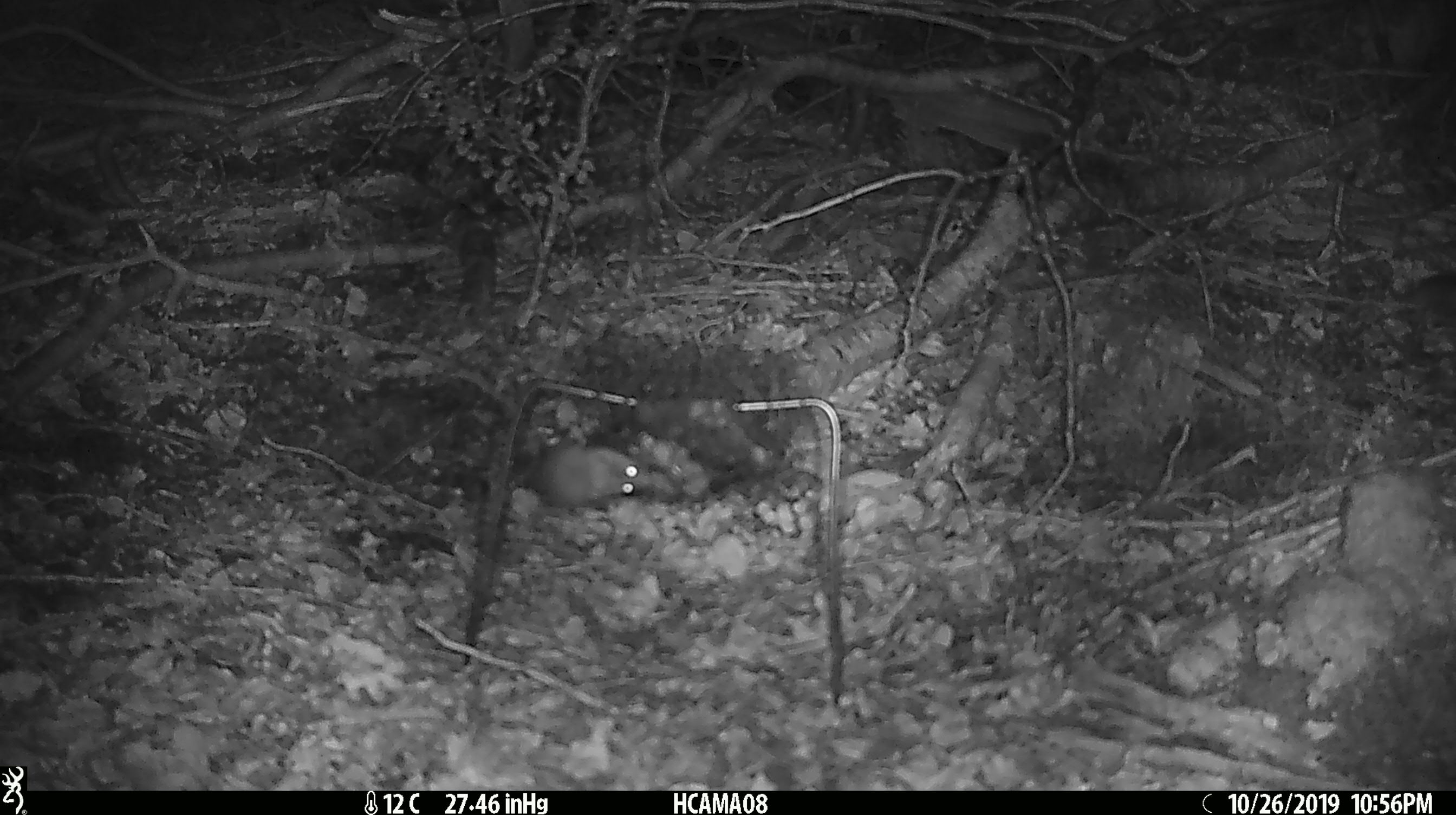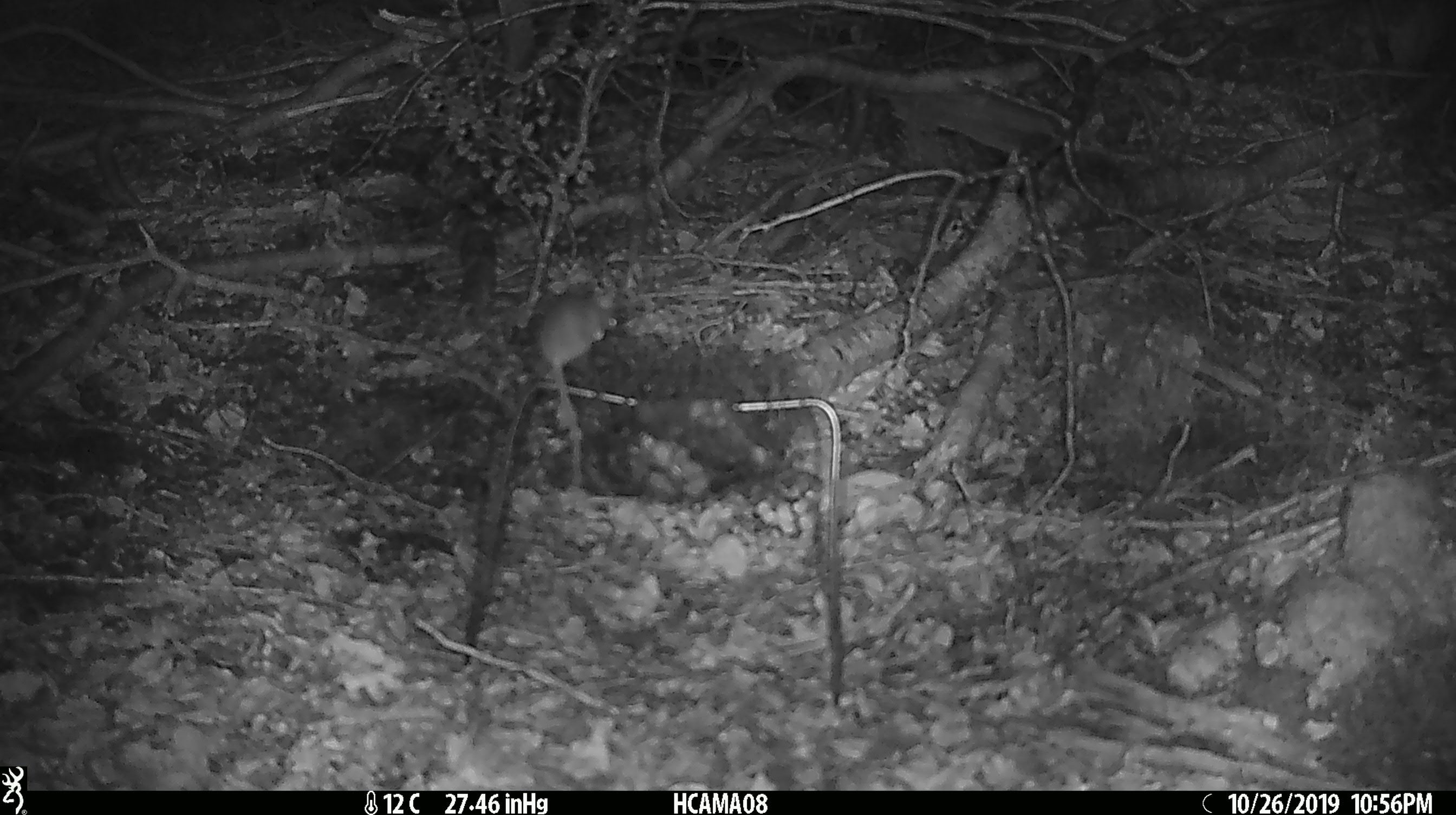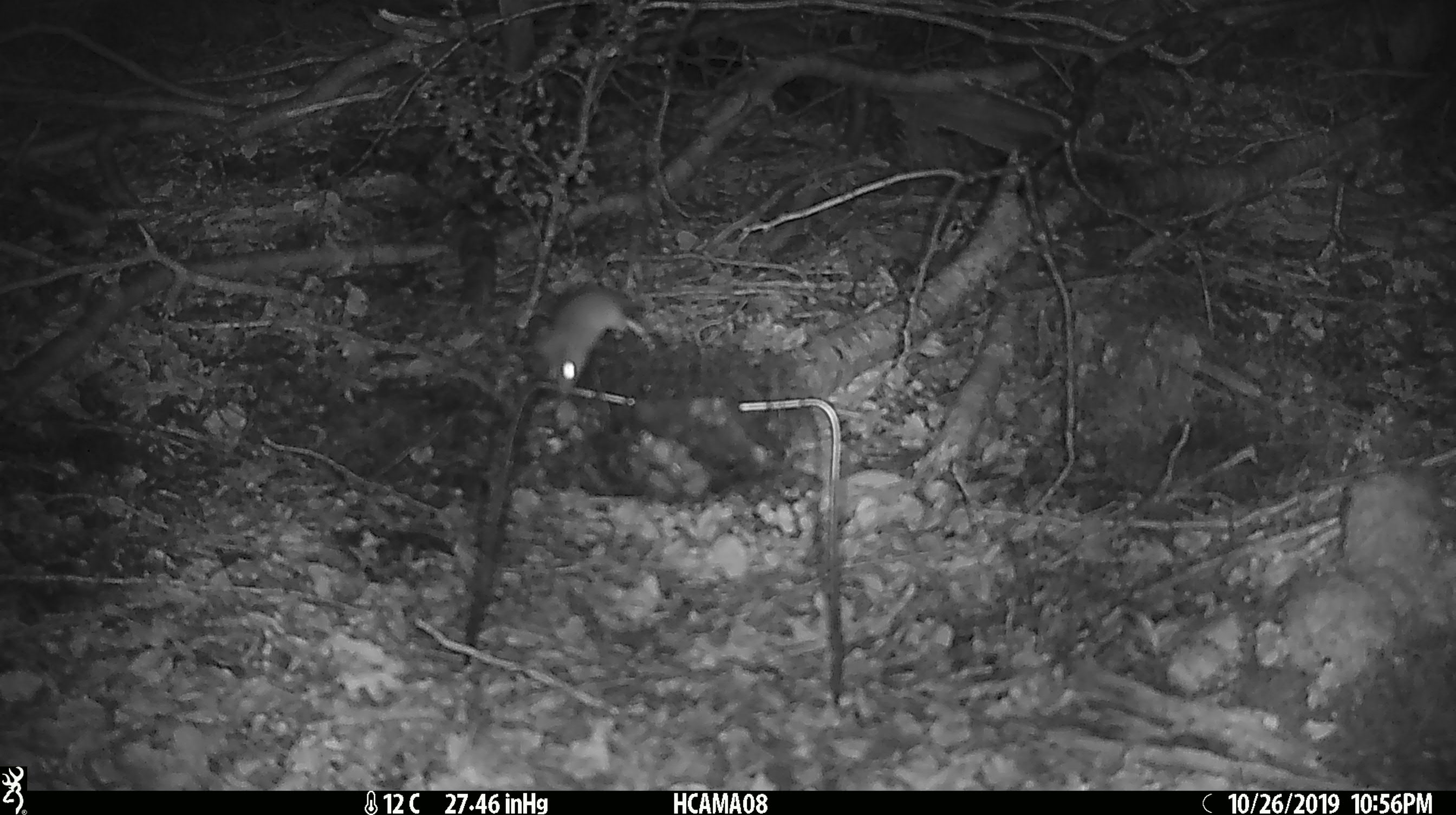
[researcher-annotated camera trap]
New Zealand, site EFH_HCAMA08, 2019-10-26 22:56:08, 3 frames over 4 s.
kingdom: Animalia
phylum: Chordata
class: Mammalia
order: Rodentia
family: Muridae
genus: Mus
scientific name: Mus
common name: mouse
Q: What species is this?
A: Mouse (Mus).